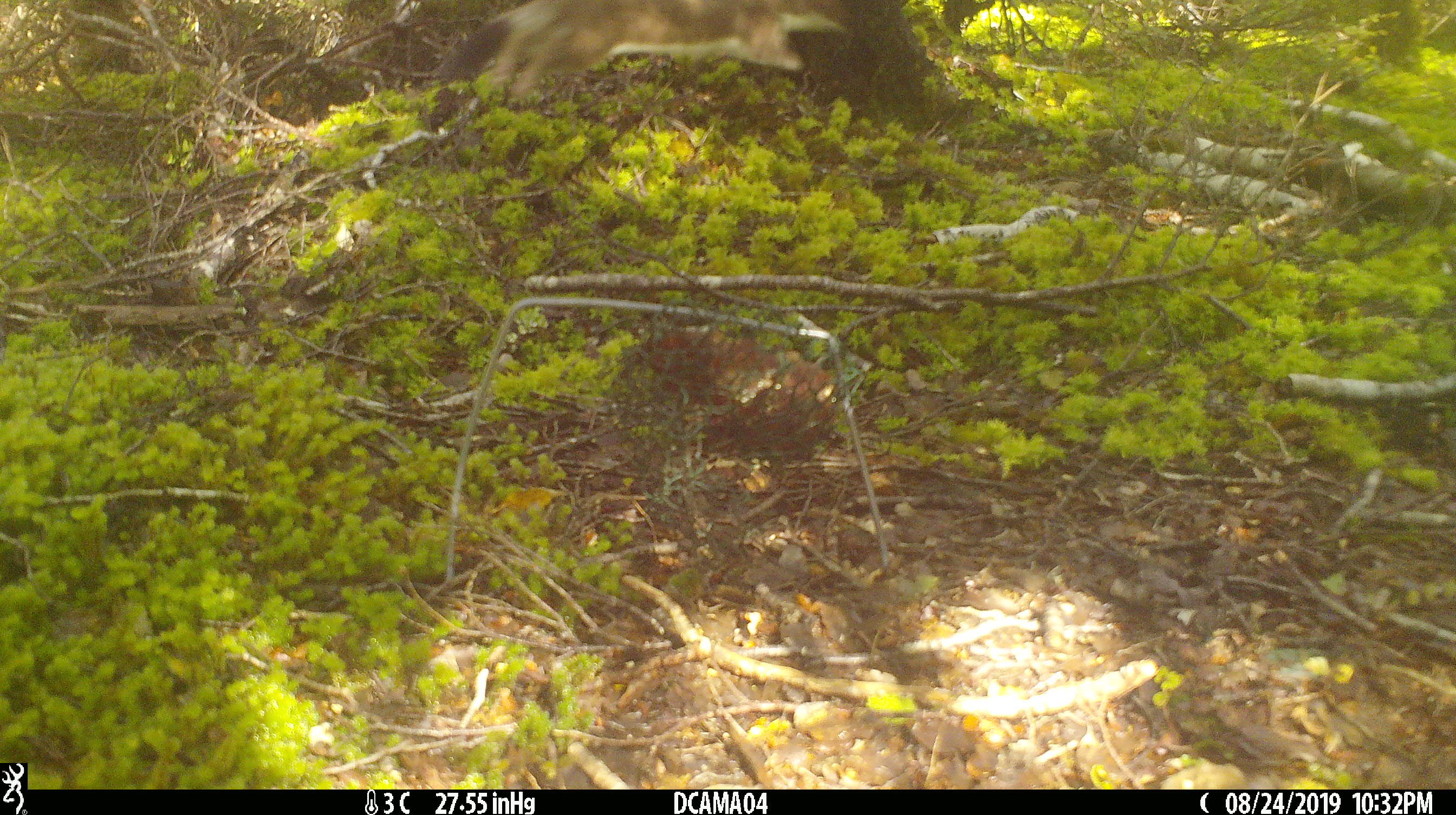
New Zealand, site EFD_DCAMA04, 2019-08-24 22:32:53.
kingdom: Animalia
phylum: Chordata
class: Mammalia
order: Carnivora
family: Mustelidae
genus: Mustela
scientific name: Mustela erminea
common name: stoat